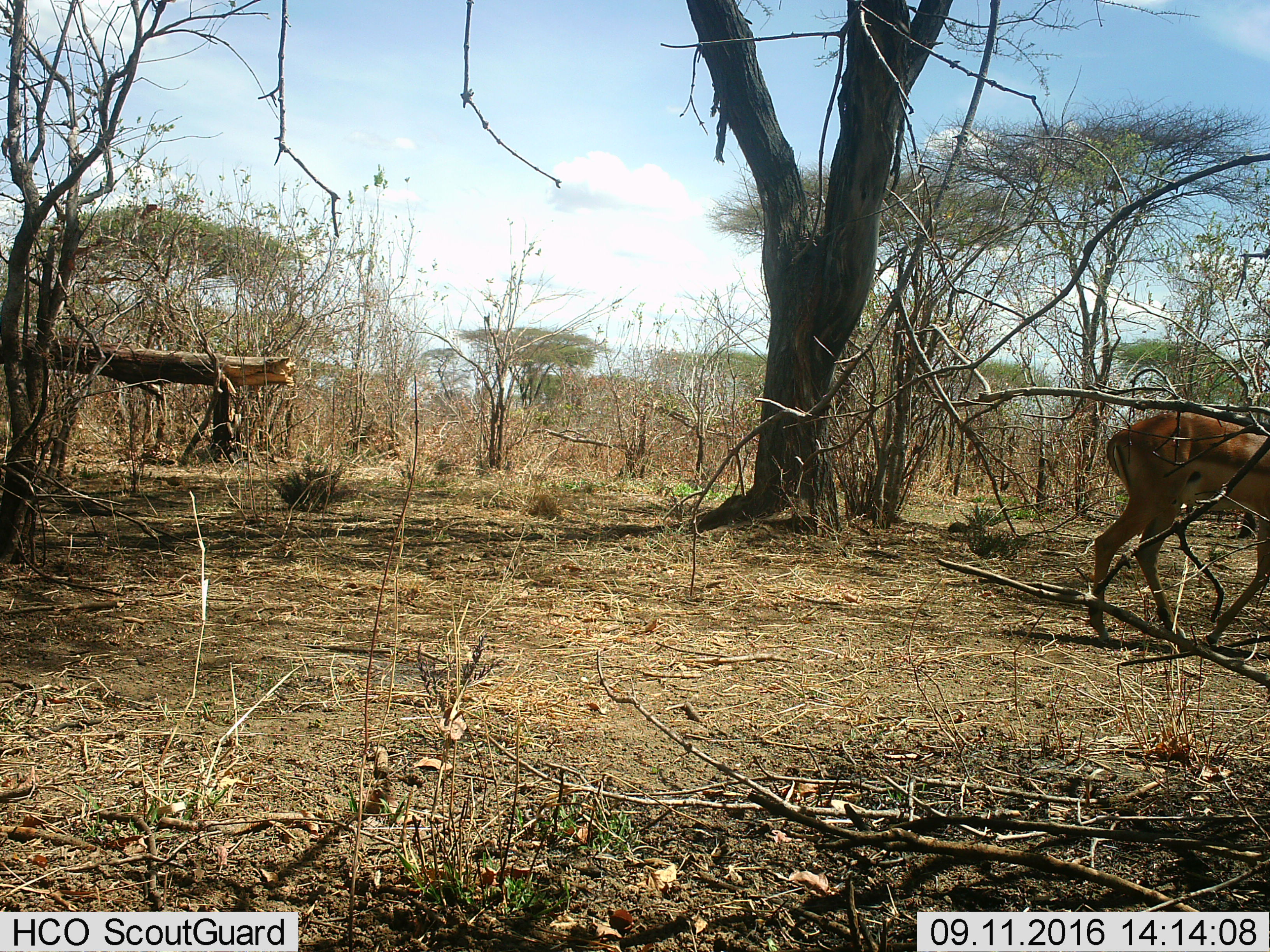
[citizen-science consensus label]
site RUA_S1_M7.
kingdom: Animalia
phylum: Chordata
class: Mammalia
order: Artiodactyla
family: Bovidae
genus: Aepyceros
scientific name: Aepyceros melampus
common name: impala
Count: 1.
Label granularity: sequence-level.